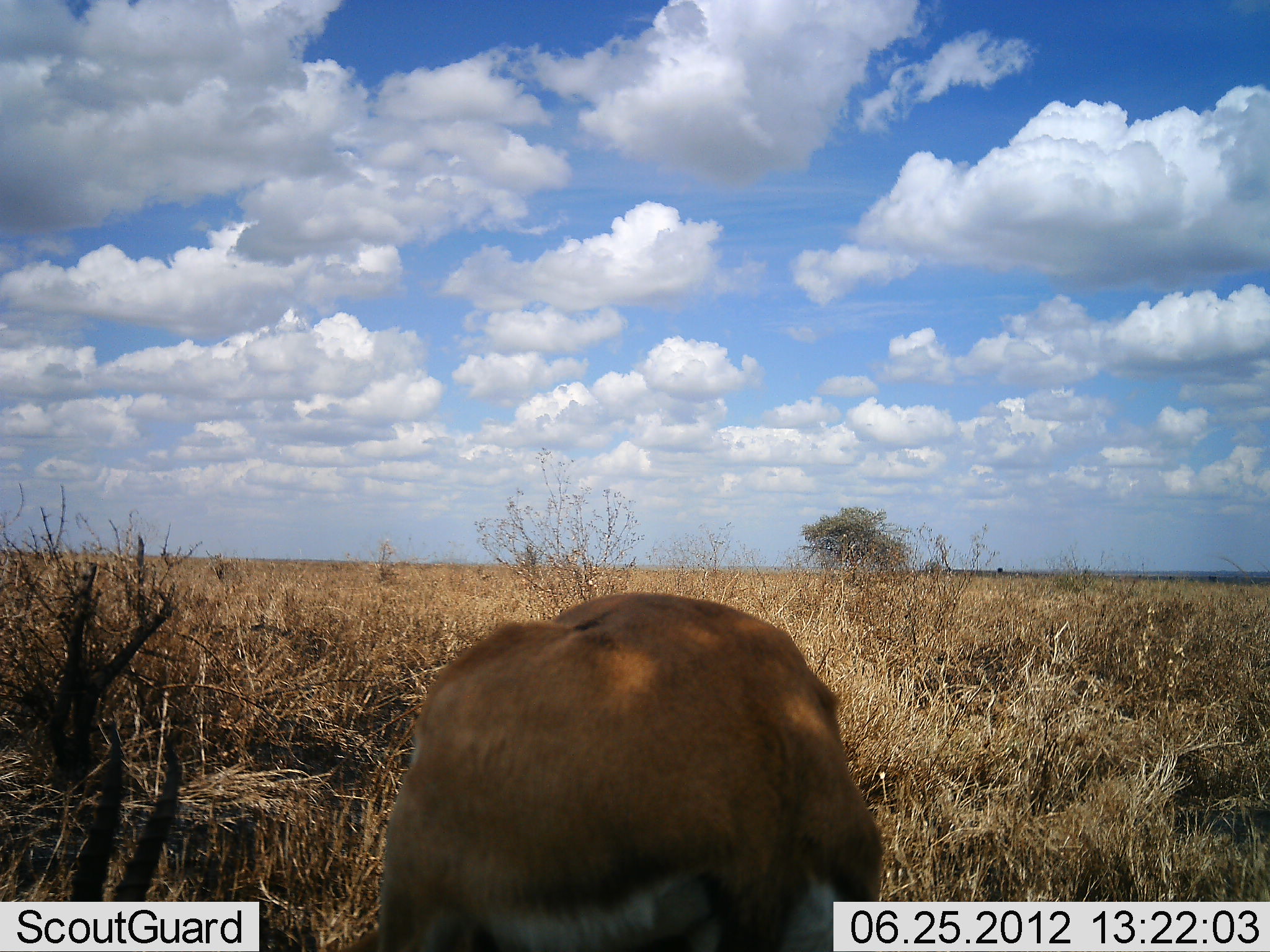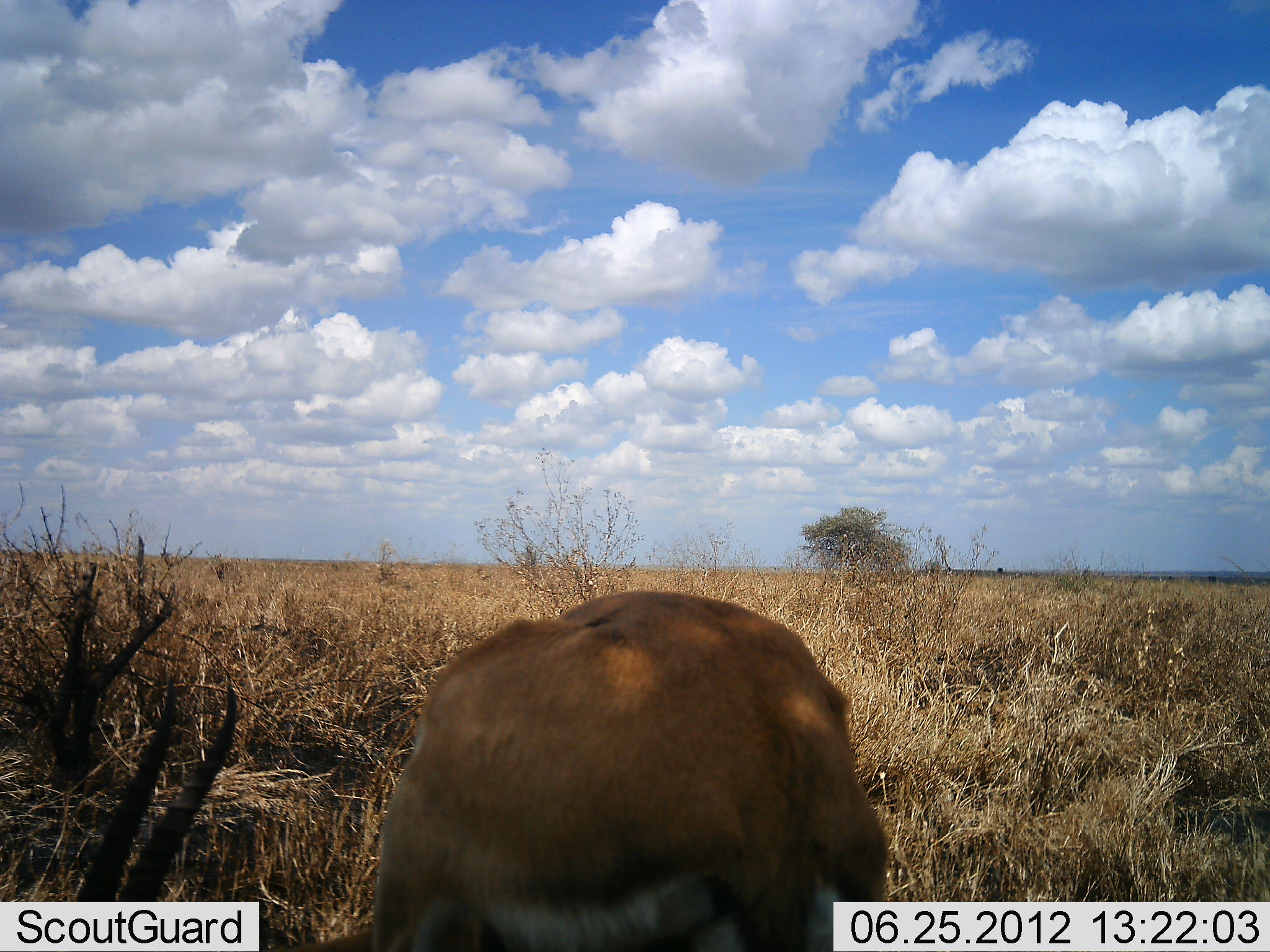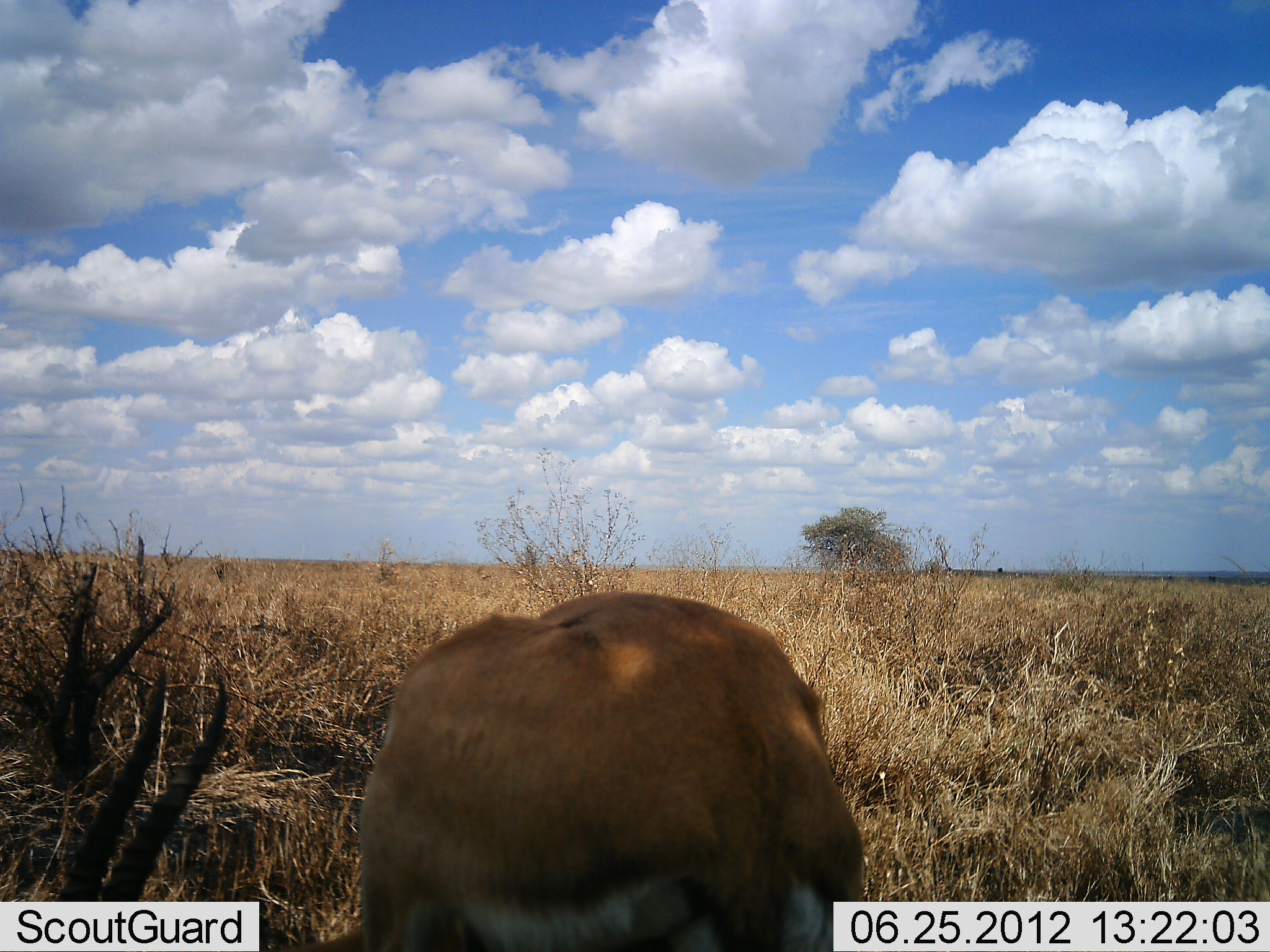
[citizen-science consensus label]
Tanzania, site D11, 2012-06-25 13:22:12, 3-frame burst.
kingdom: Animalia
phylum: Chordata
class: Mammalia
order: Artiodactyla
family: Bovidae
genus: Nanger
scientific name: Nanger granti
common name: grant's gazelle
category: gazellegrants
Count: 1.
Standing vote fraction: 0%.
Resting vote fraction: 0%.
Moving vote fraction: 0%.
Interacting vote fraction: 0%.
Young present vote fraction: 0%.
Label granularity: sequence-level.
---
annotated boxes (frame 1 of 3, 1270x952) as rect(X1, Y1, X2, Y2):
animal: rect(371, 591, 881, 952)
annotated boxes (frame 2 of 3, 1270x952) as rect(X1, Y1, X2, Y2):
animal: rect(372, 588, 890, 952)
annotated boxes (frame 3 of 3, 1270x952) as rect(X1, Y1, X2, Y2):
animal: rect(310, 591, 863, 952)